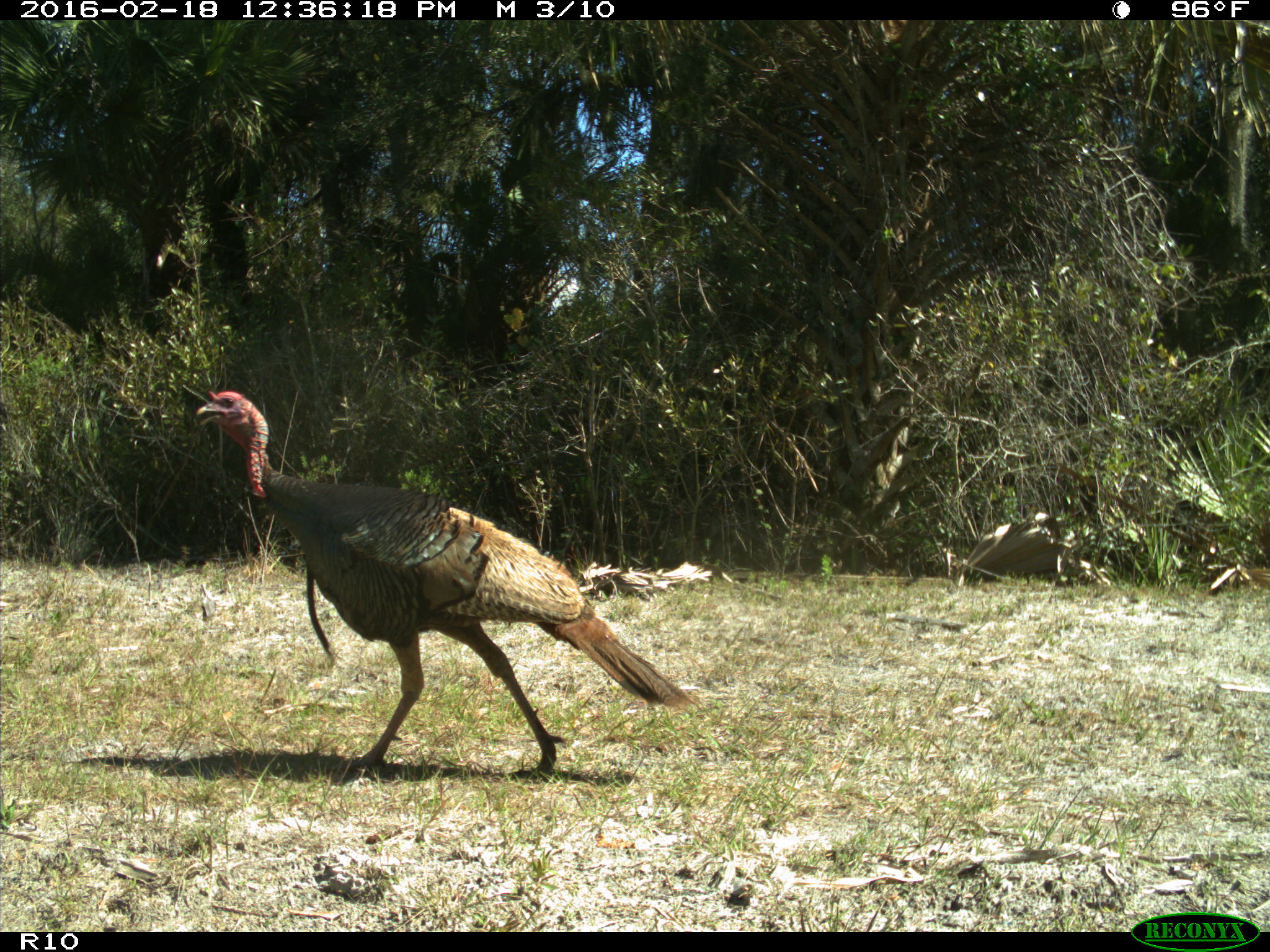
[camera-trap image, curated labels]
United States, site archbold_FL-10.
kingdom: Animalia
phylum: Chordata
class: Aves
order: Galliformes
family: Phasianidae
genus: Meleagris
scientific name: Meleagris gallopavo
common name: wild turkey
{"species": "Meleagris gallopavo (wild turkey)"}